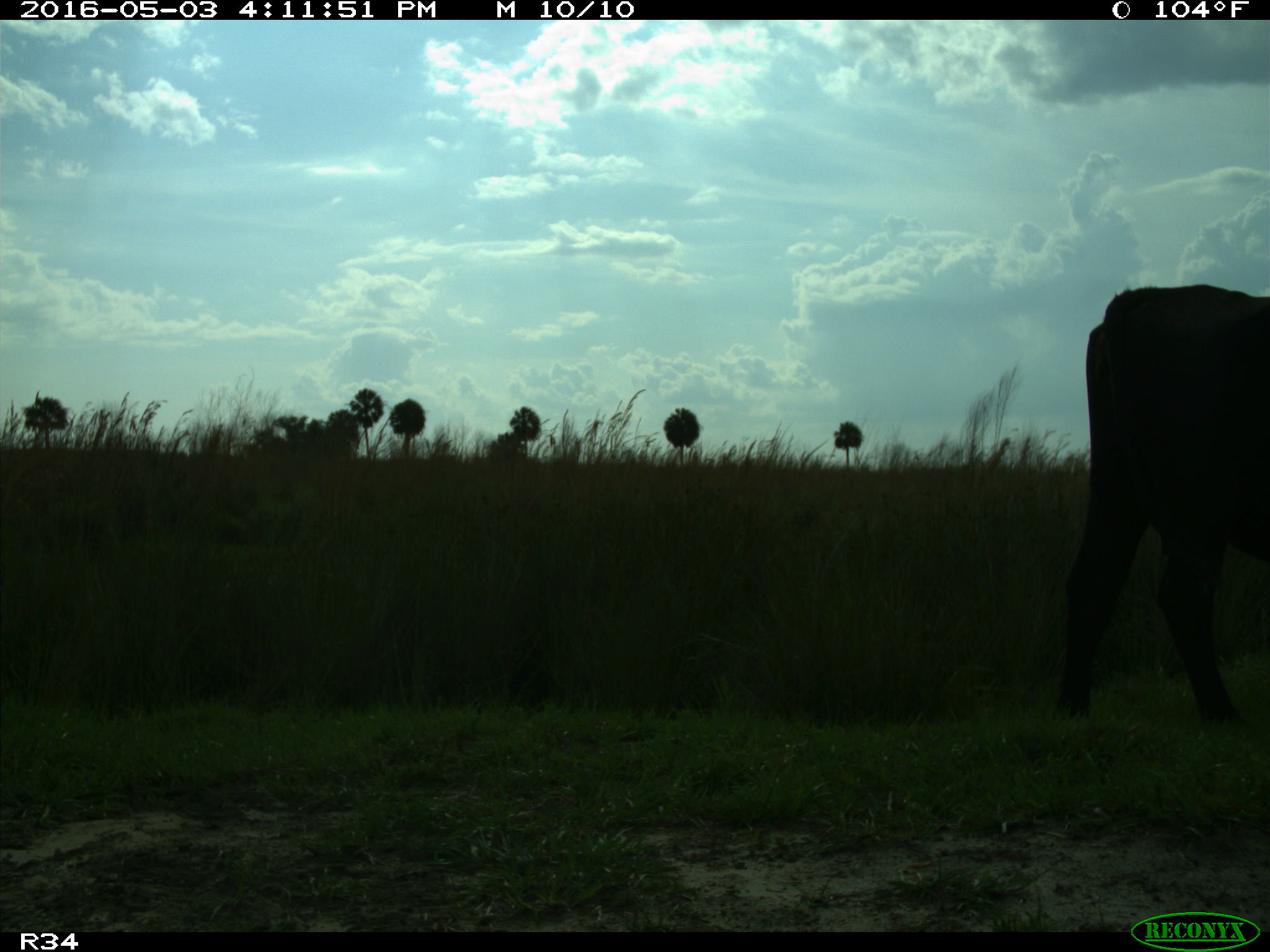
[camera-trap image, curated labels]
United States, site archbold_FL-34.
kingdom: Animalia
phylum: Chordata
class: Mammalia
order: Artiodactyla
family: Bovidae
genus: Bos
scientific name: Bos taurus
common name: domestic cow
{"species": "Bos taurus (domestic cow)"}